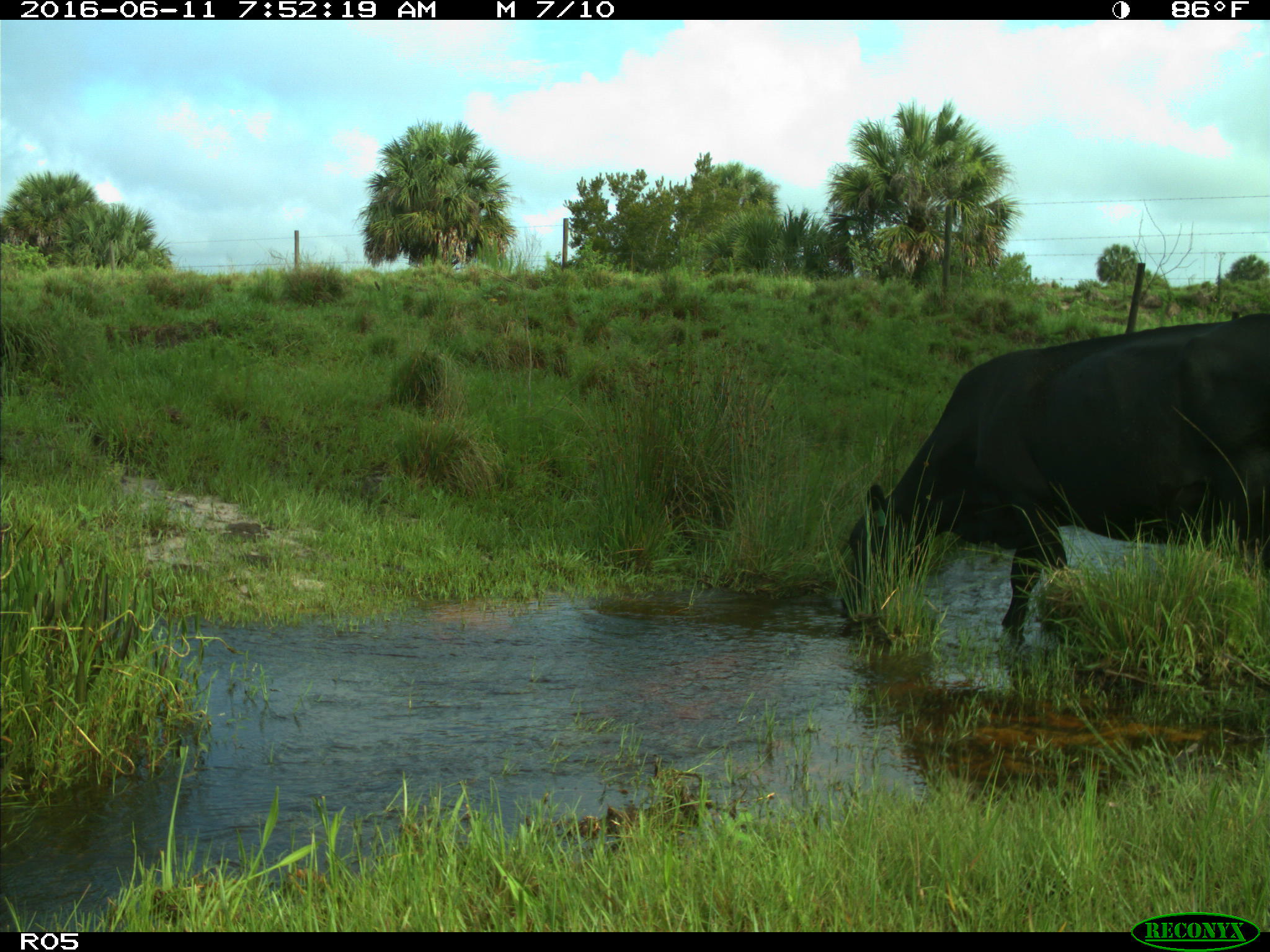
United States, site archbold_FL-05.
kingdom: Animalia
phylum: Chordata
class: Mammalia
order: Artiodactyla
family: Bovidae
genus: Bos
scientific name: Bos taurus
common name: domestic cow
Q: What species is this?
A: Bos taurus (domestic cow).